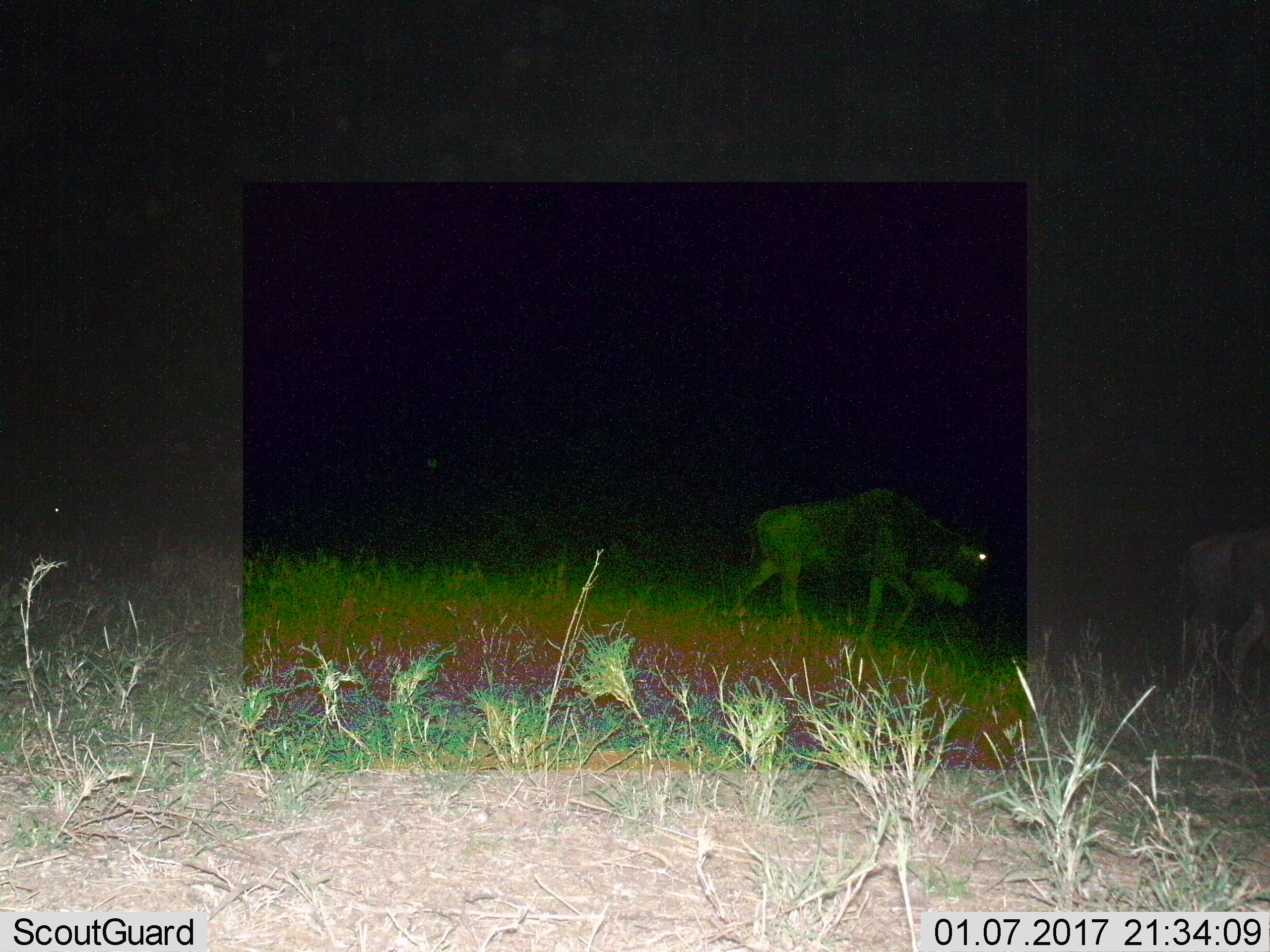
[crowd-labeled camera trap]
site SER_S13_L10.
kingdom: Animalia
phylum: Chordata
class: Mammalia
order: Artiodactyla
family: Bovidae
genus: Connochaetes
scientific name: Connochaetes taurinus taurinus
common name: blue wildebeest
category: wildebeestblue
Wildebeestblue (blue wildebeest) (Connochaetes taurinus taurinus), count 2. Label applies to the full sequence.